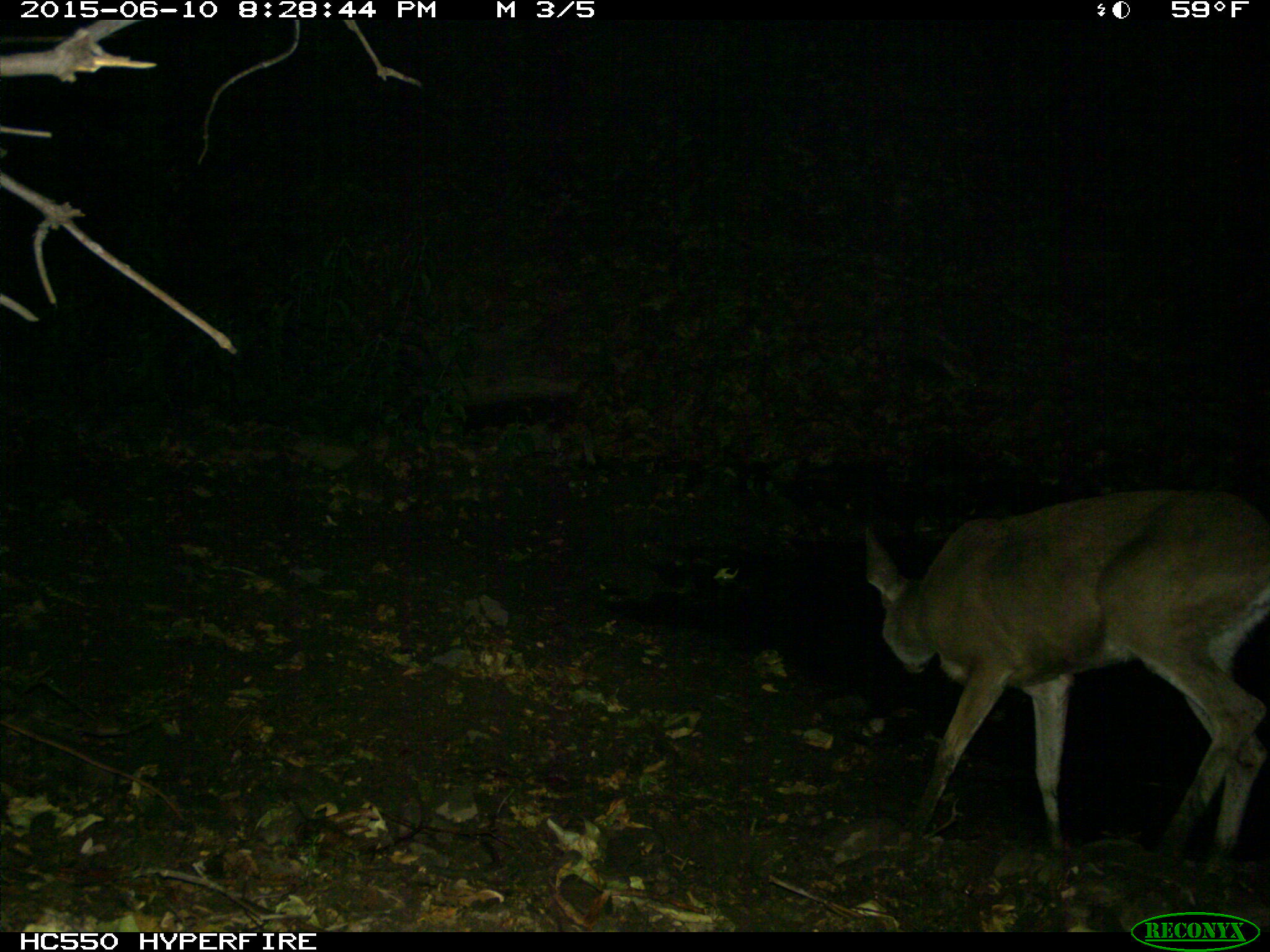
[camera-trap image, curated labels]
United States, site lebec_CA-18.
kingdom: Animalia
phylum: Chordata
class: Mammalia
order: Artiodactyla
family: Cervidae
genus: Odocoileus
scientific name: Odocoileus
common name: deer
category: unidentified deer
Unidentified deer (deer) (Odocoileus).